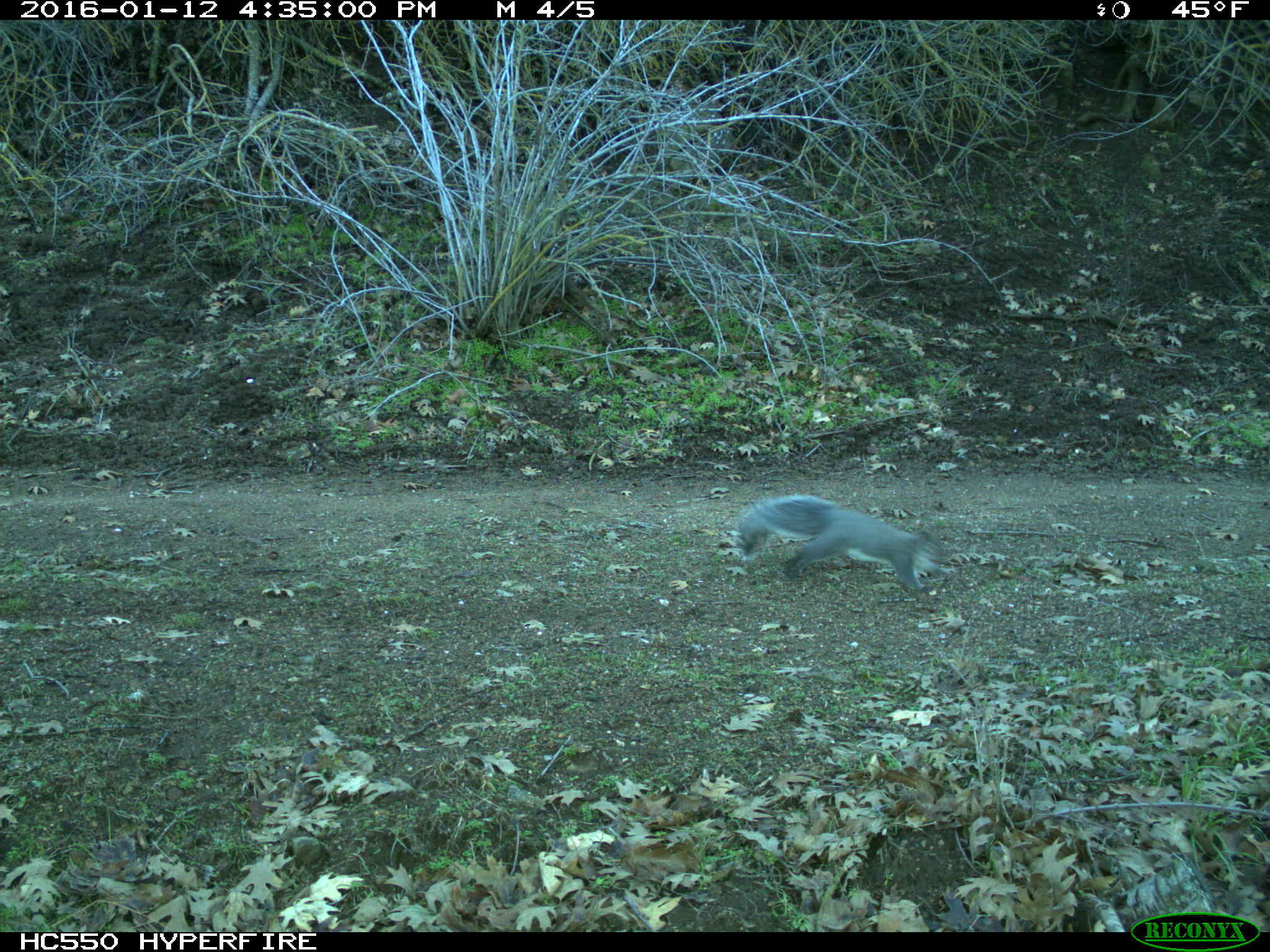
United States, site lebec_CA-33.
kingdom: Animalia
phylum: Chordata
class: Mammalia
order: Rodentia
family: Sciuridae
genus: Sciurus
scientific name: Sciurus carolinensis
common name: eastern gray squirrel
Sciurus carolinensis (eastern gray squirrel).